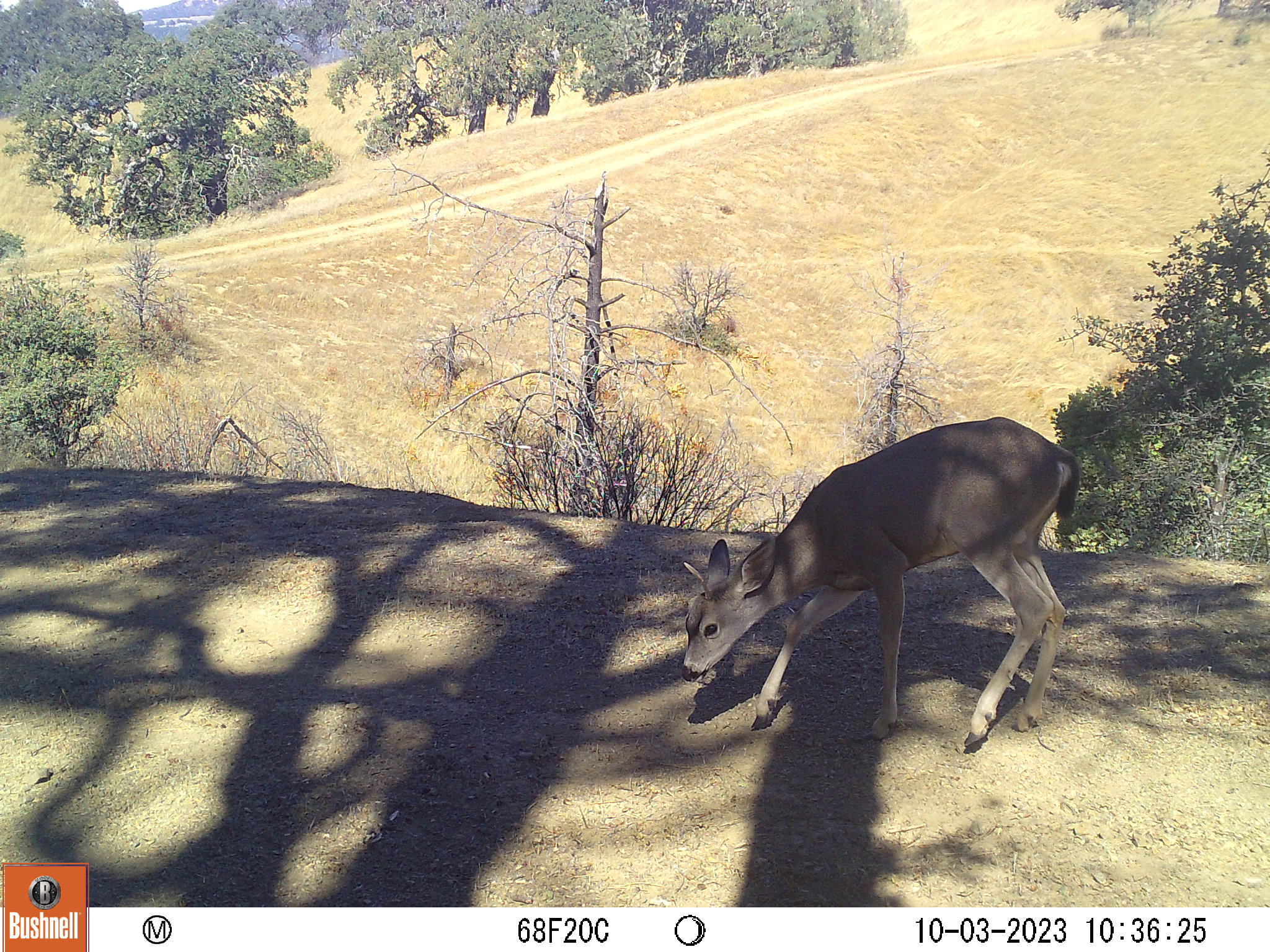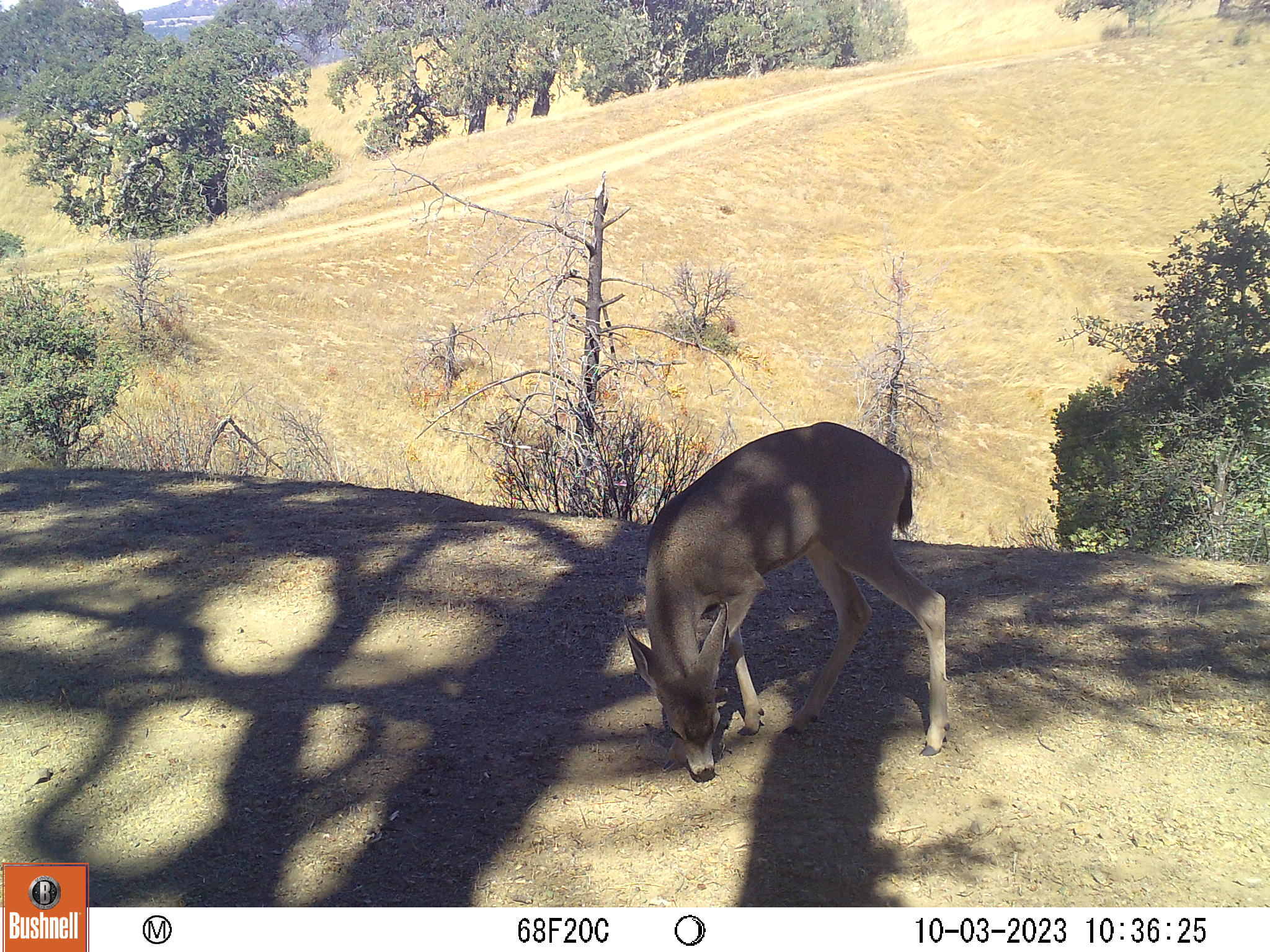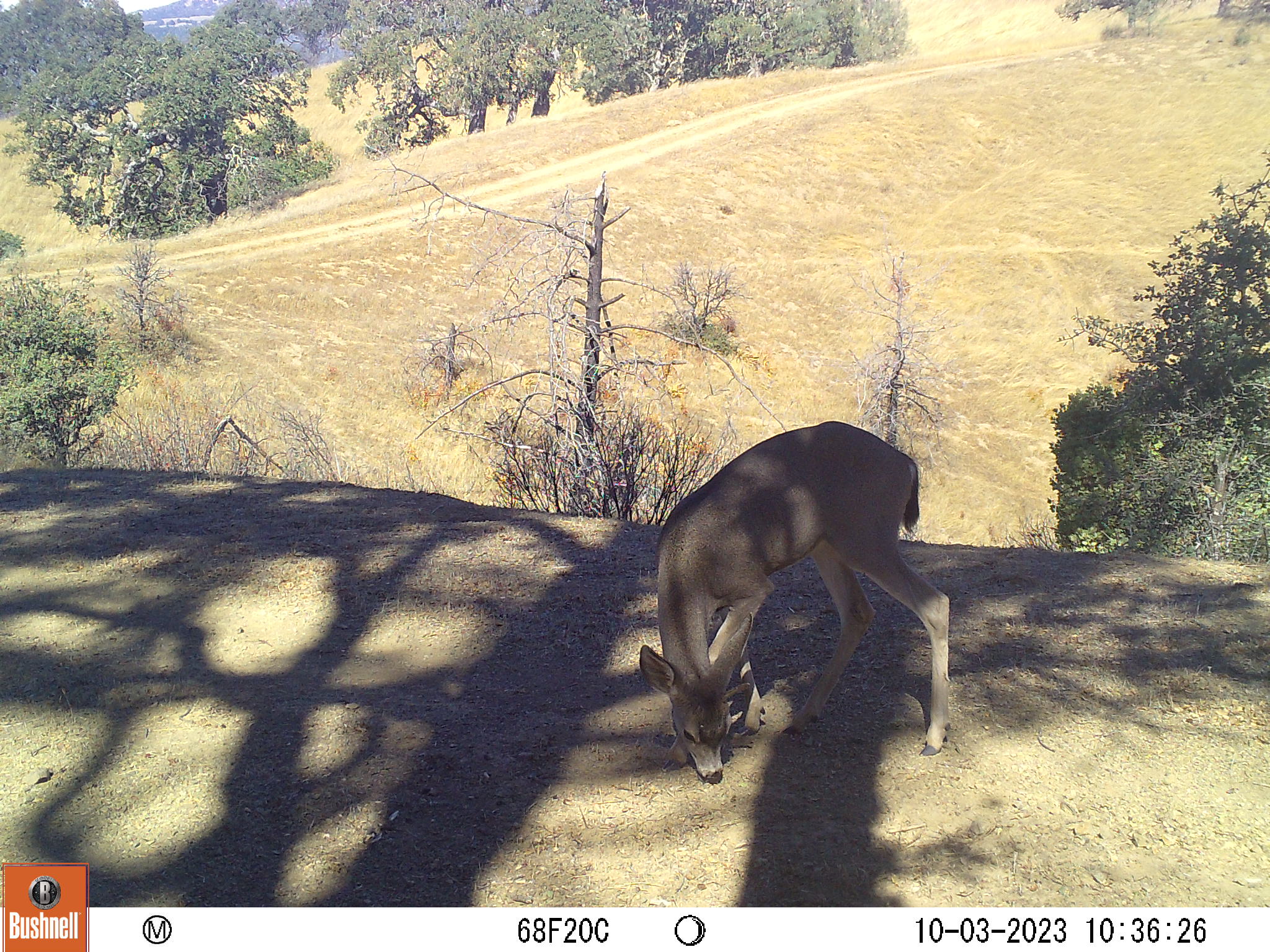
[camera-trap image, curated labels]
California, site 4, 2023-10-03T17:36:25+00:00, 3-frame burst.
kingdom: Animalia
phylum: Chordata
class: Mammalia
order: Artiodactyla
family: Cervidae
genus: Odocoileus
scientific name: Odocoileus hemionus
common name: mule deer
Mule deer (Odocoileus hemionus).